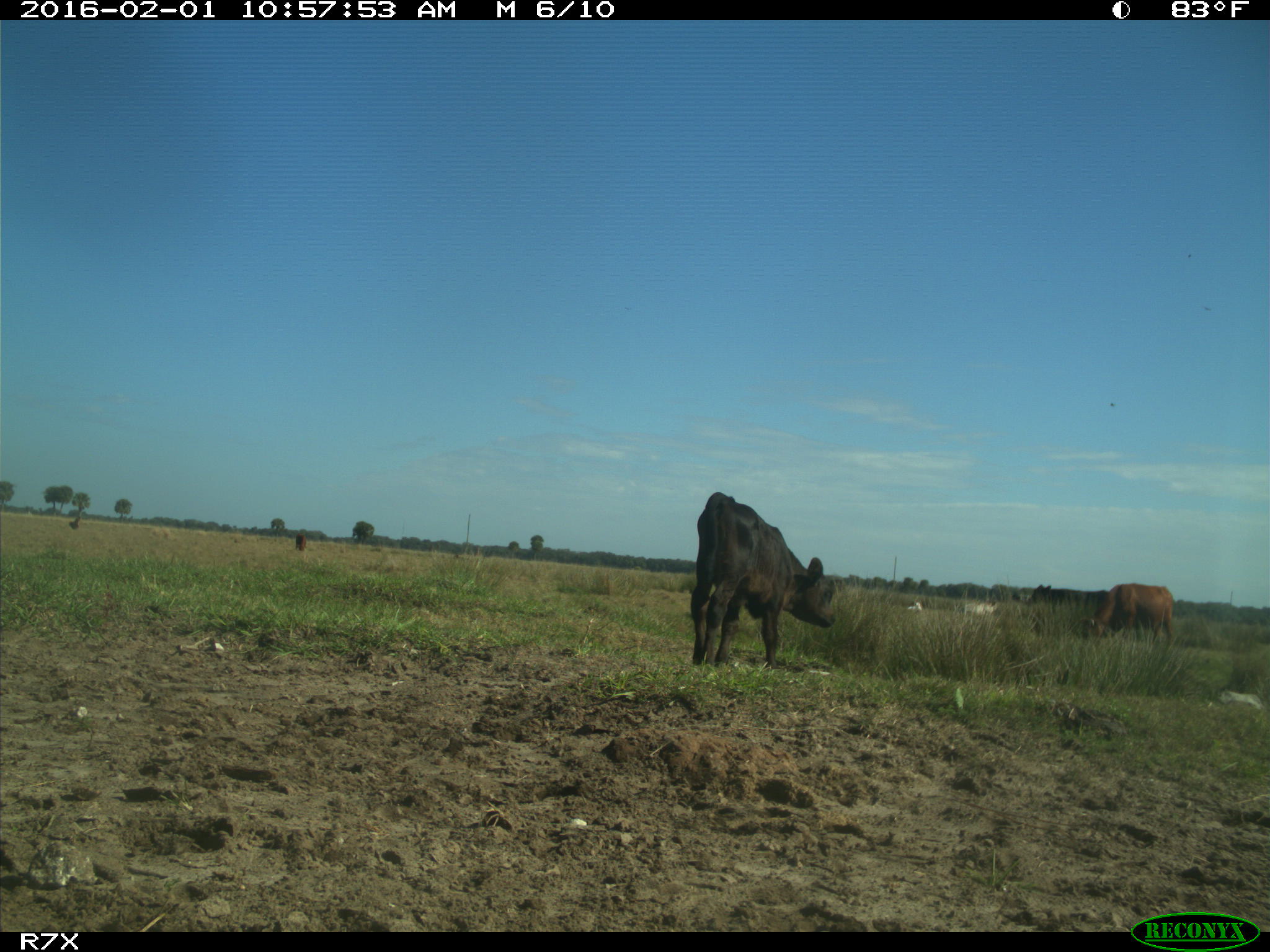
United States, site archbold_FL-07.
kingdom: Animalia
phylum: Chordata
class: Mammalia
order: Artiodactyla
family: Bovidae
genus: Bos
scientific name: Bos taurus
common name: domestic cow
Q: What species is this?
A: Bos taurus (domestic cow).